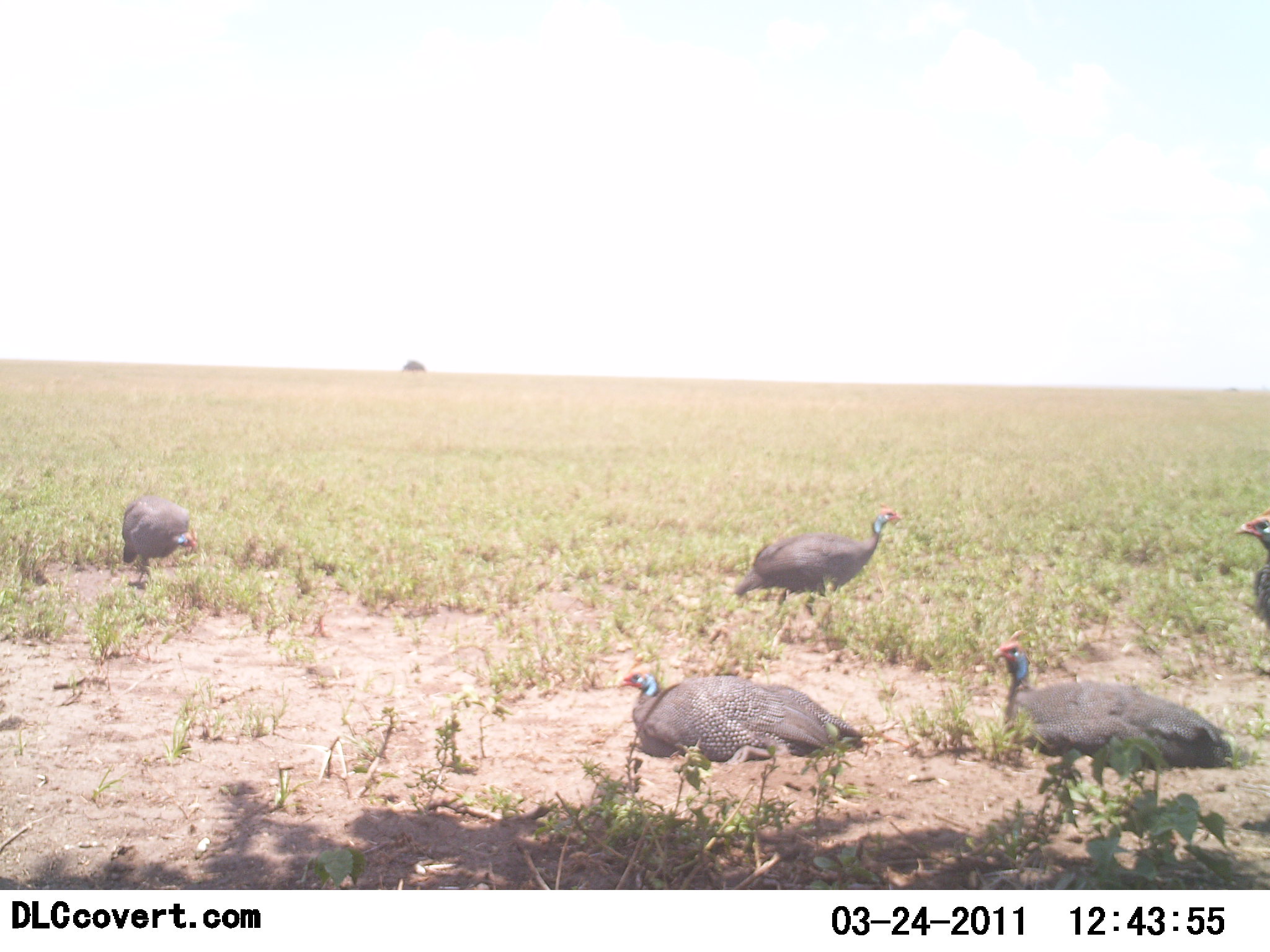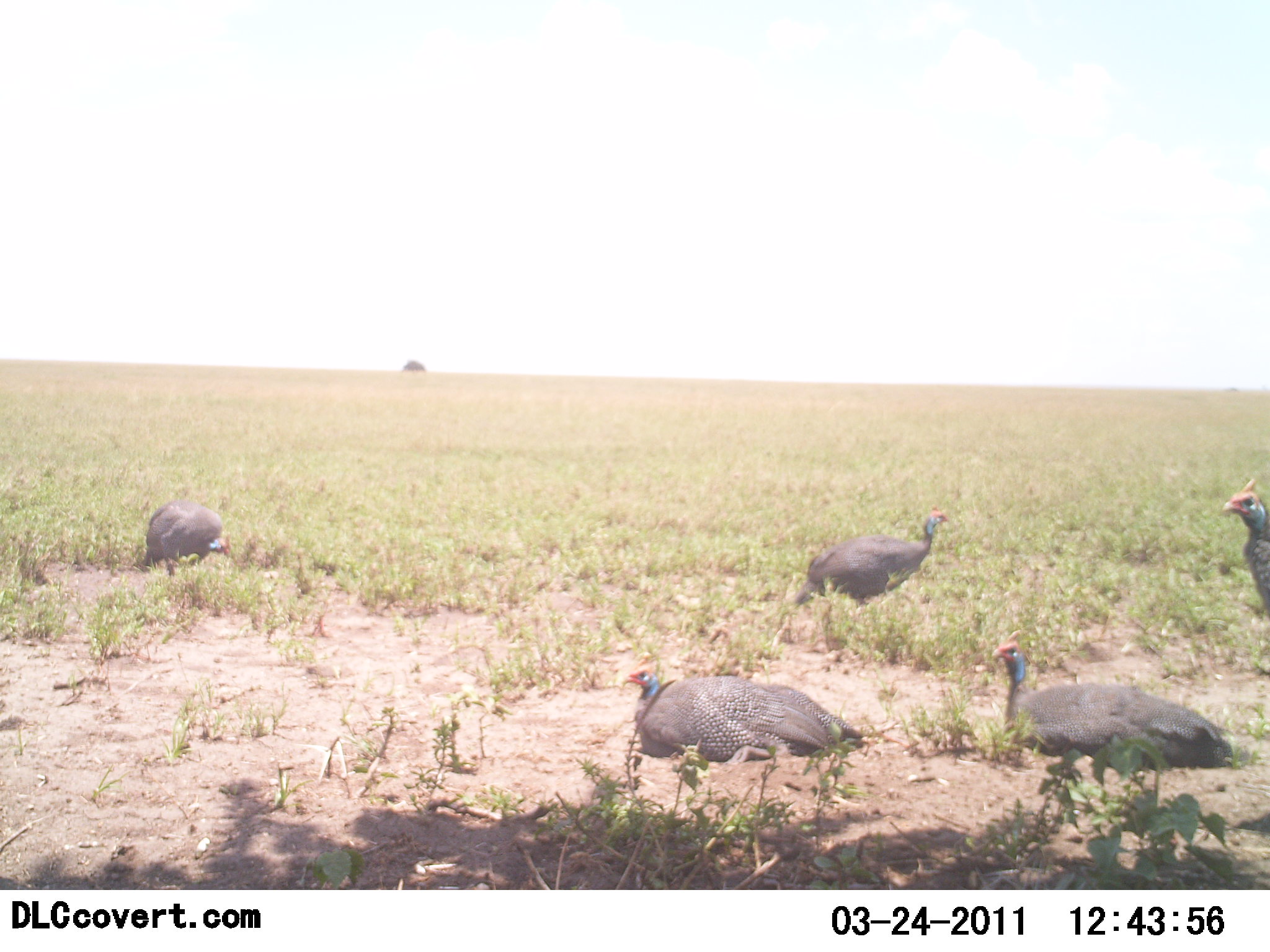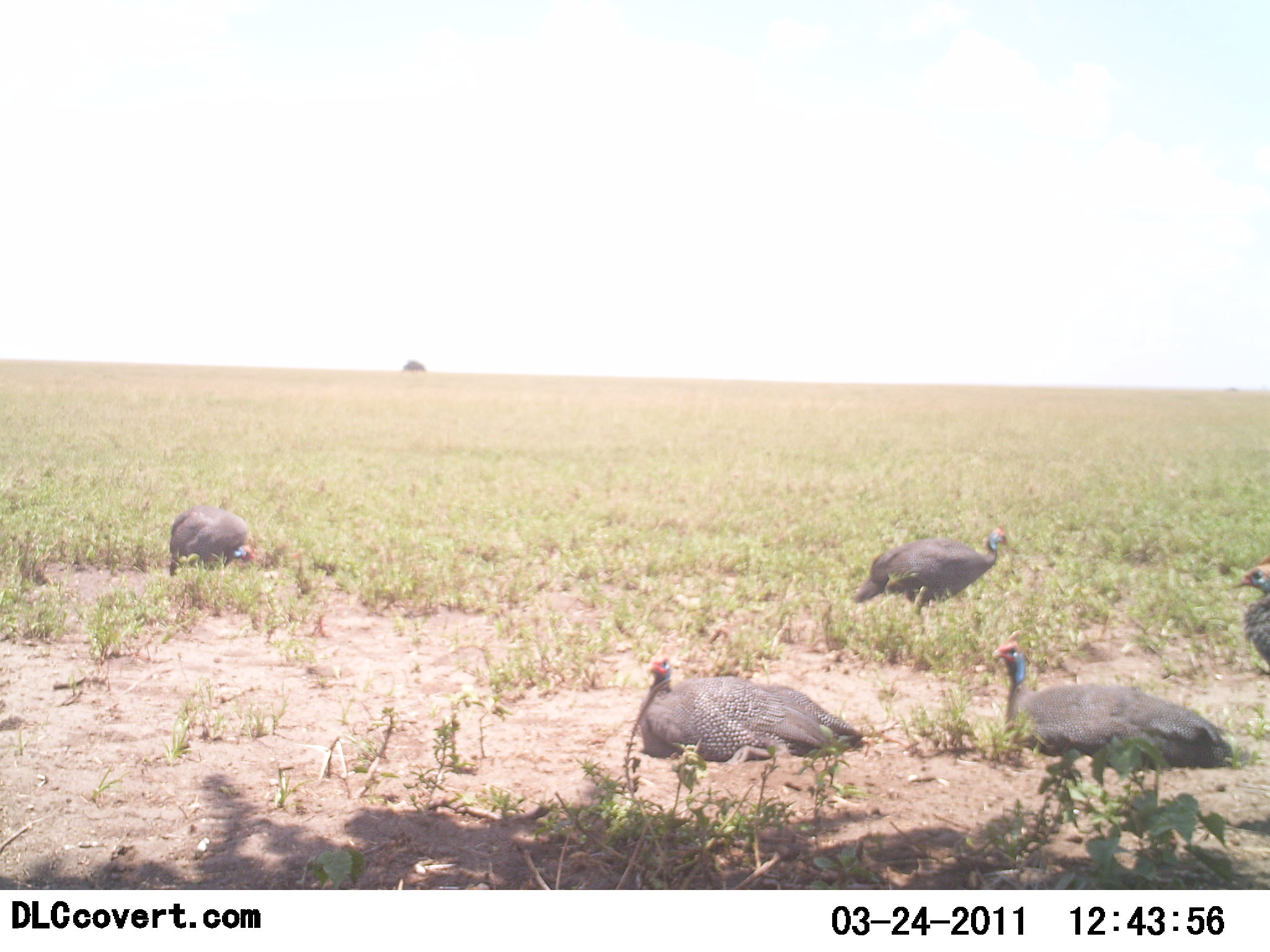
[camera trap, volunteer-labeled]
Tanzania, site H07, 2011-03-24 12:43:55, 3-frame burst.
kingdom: Animalia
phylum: Chordata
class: Aves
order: Galliformes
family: Numididae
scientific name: Numididae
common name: guinea fowl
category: guineafowl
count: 5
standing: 36%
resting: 73%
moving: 91%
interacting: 0%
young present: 0%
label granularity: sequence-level